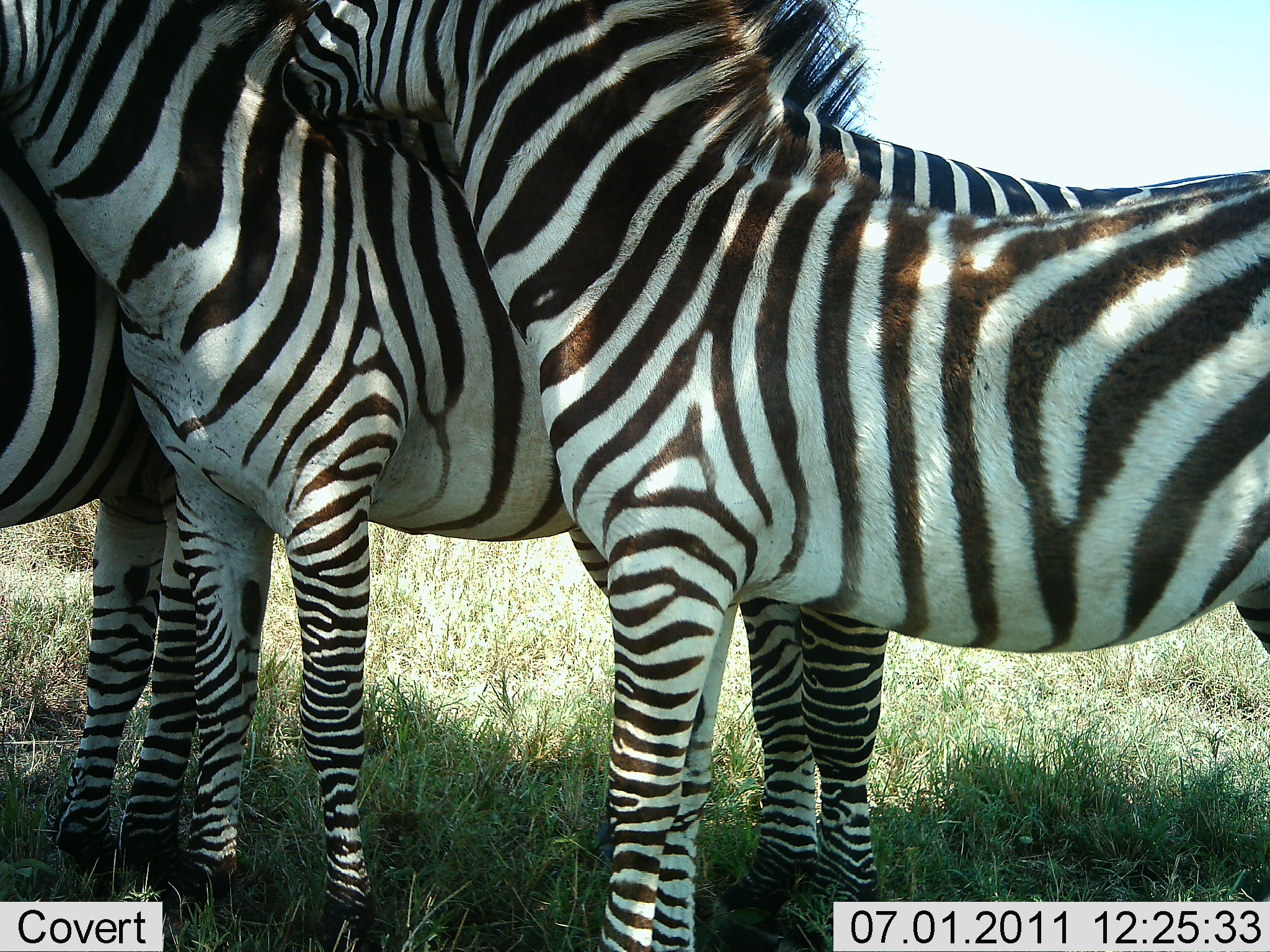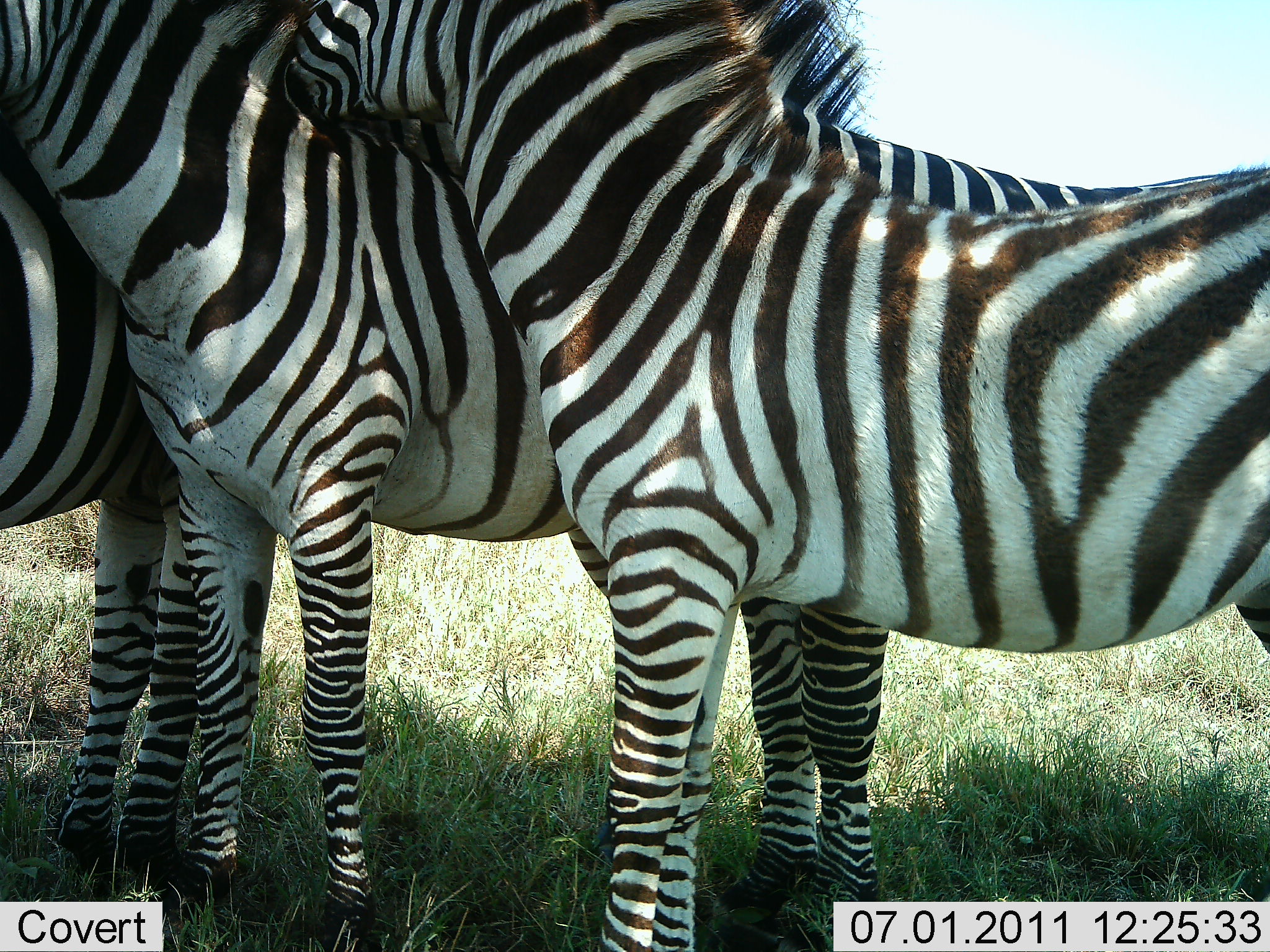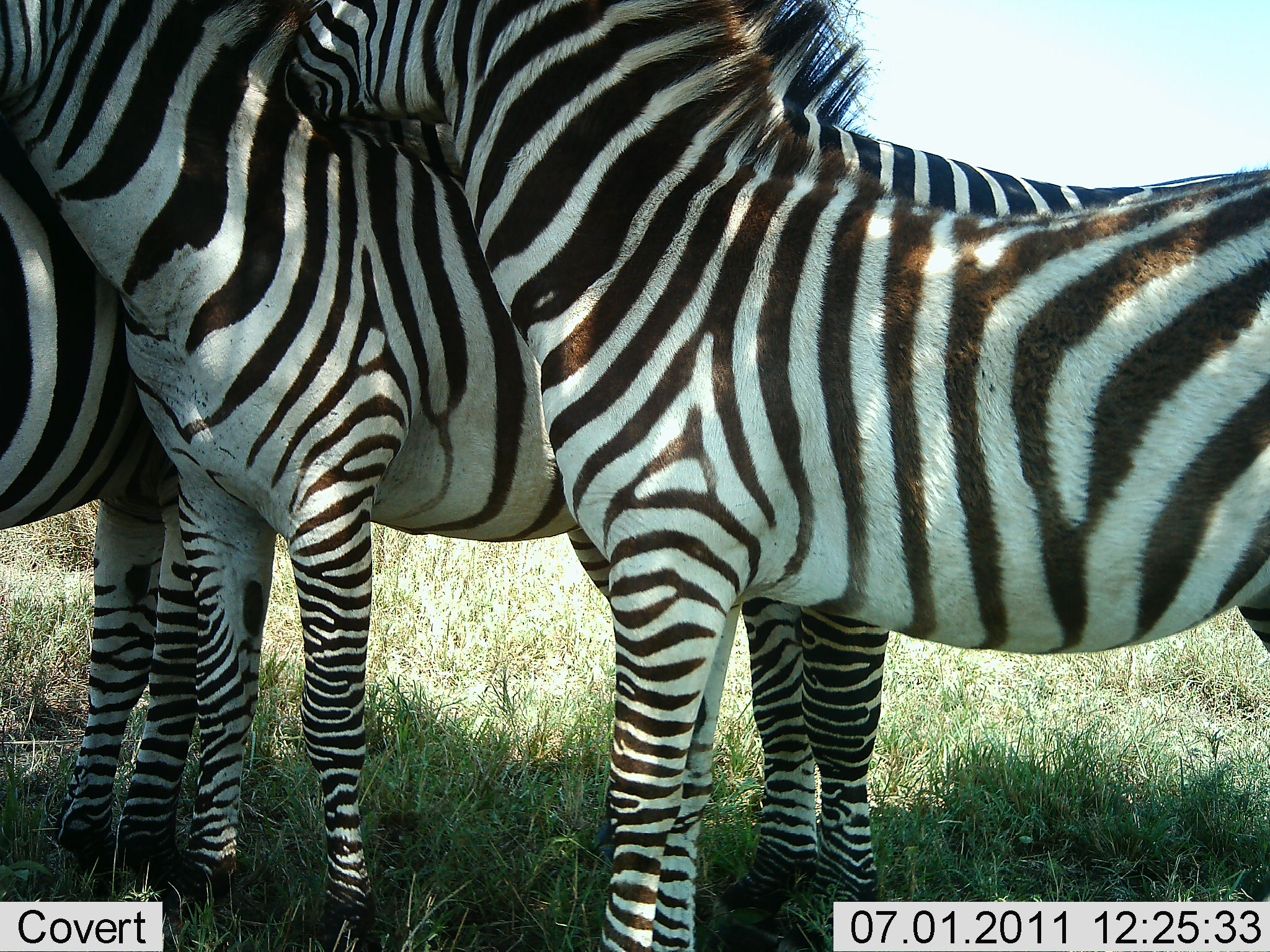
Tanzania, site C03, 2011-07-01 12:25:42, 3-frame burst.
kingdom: Animalia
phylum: Chordata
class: Mammalia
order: Perissodactyla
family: Equidae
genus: Equus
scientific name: Equus quagga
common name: plains zebra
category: zebra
Zebra (plains zebra) (Equus quagga), count 3. Behavior (volunteer vote fractions): standing 55%, resting 9%, moving 0%, interacting 82%. Young present (vote fraction): 18%. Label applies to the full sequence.